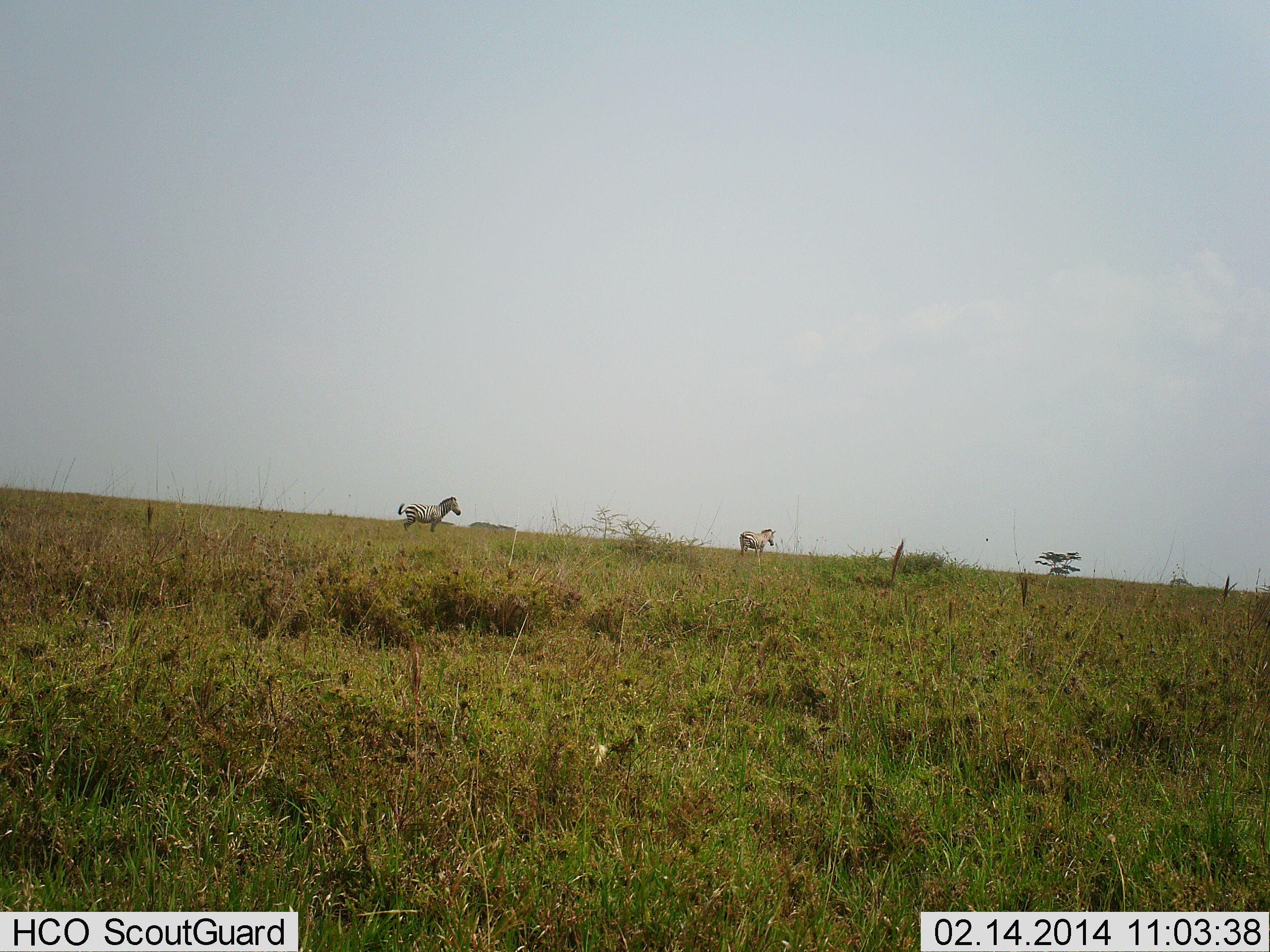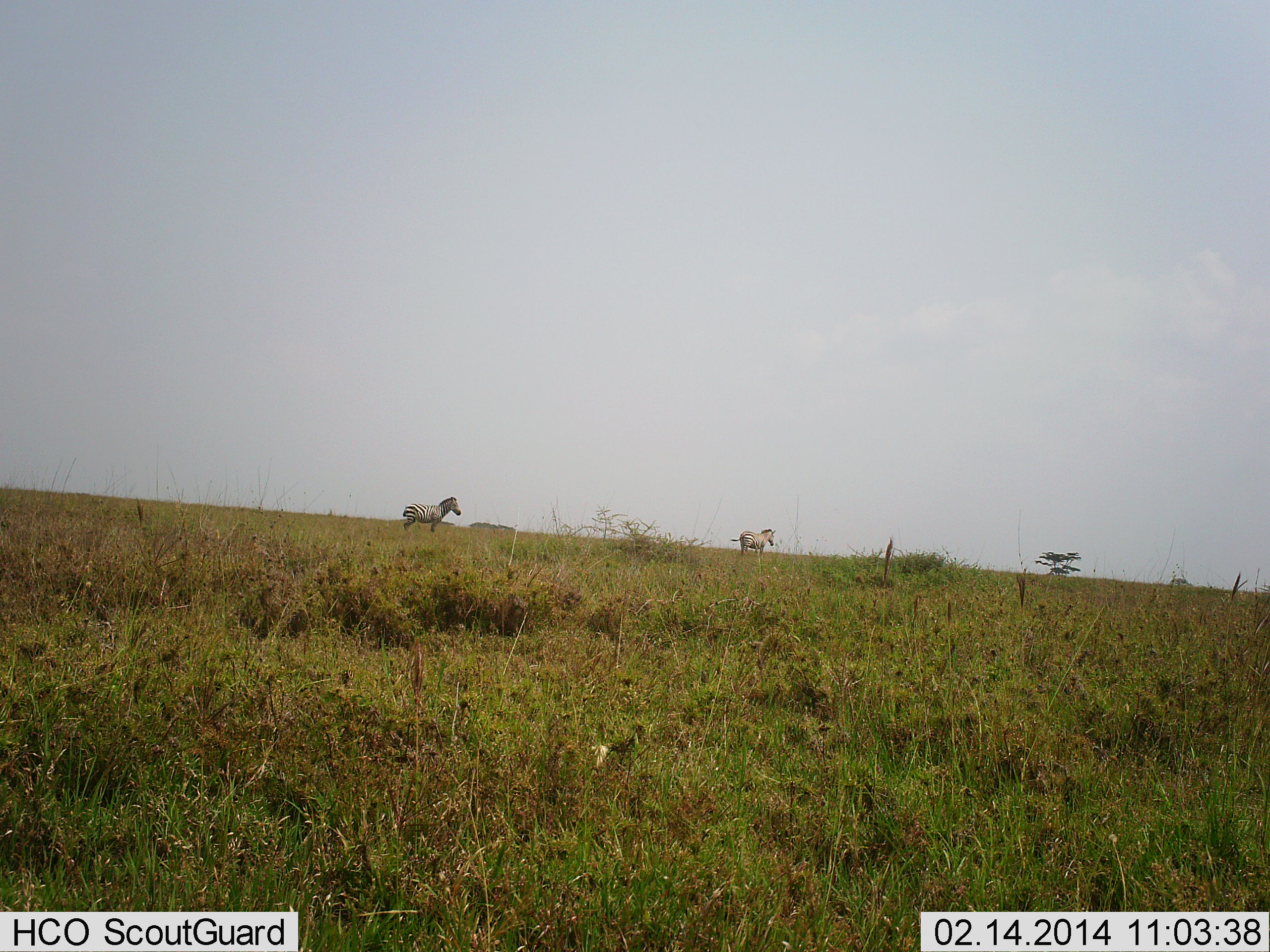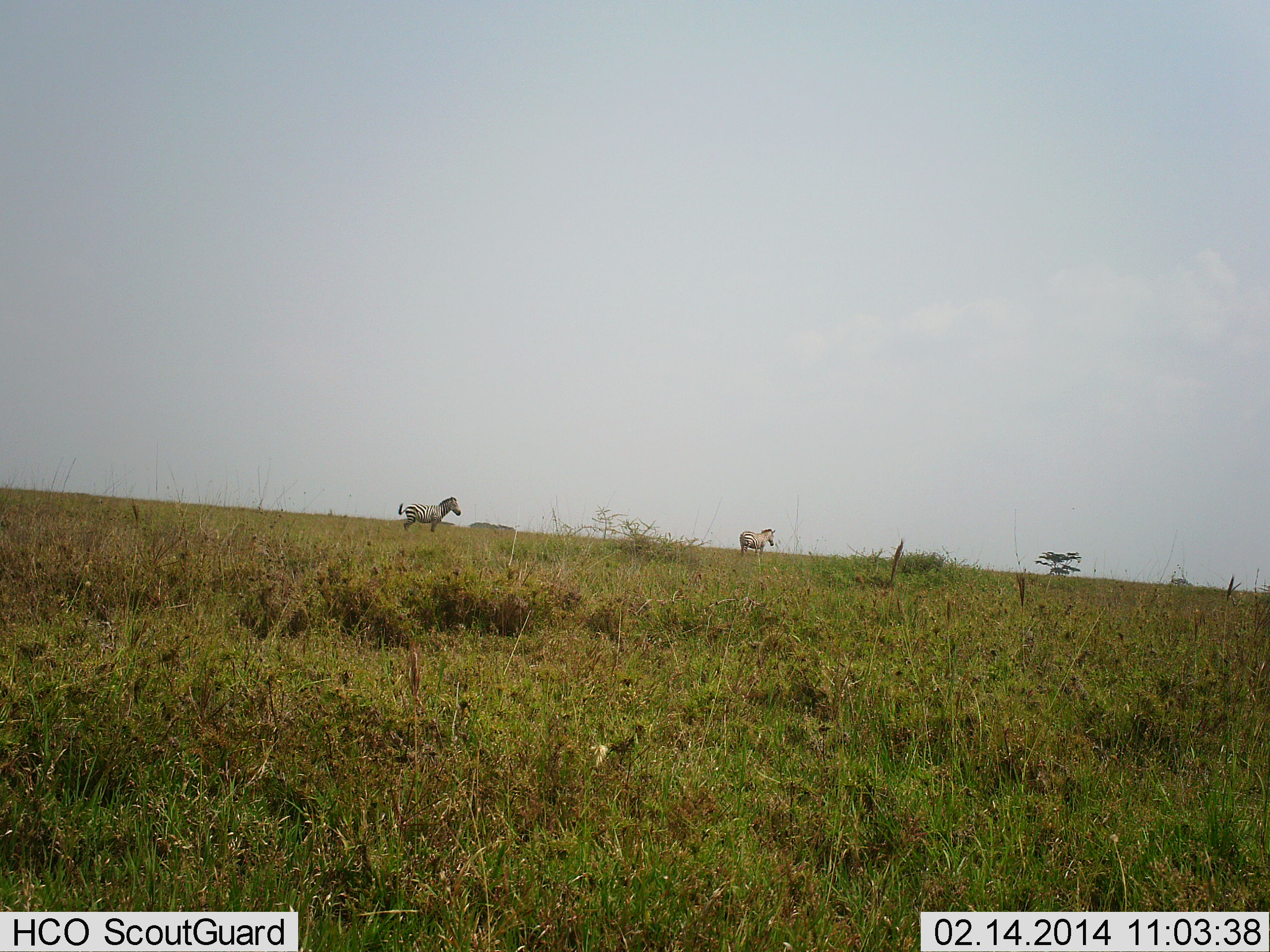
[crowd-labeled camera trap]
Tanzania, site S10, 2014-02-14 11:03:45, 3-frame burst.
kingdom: Animalia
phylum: Chordata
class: Mammalia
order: Perissodactyla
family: Equidae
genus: Equus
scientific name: Equus quagga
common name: plains zebra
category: zebra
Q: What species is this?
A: Zebra (plains zebra) (Equus quagga).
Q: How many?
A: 2.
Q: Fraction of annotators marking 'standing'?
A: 80%.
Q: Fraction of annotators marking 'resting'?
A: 0%.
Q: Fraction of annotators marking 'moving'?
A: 20%.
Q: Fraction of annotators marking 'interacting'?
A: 0%.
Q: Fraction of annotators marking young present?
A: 0%.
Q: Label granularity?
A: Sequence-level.